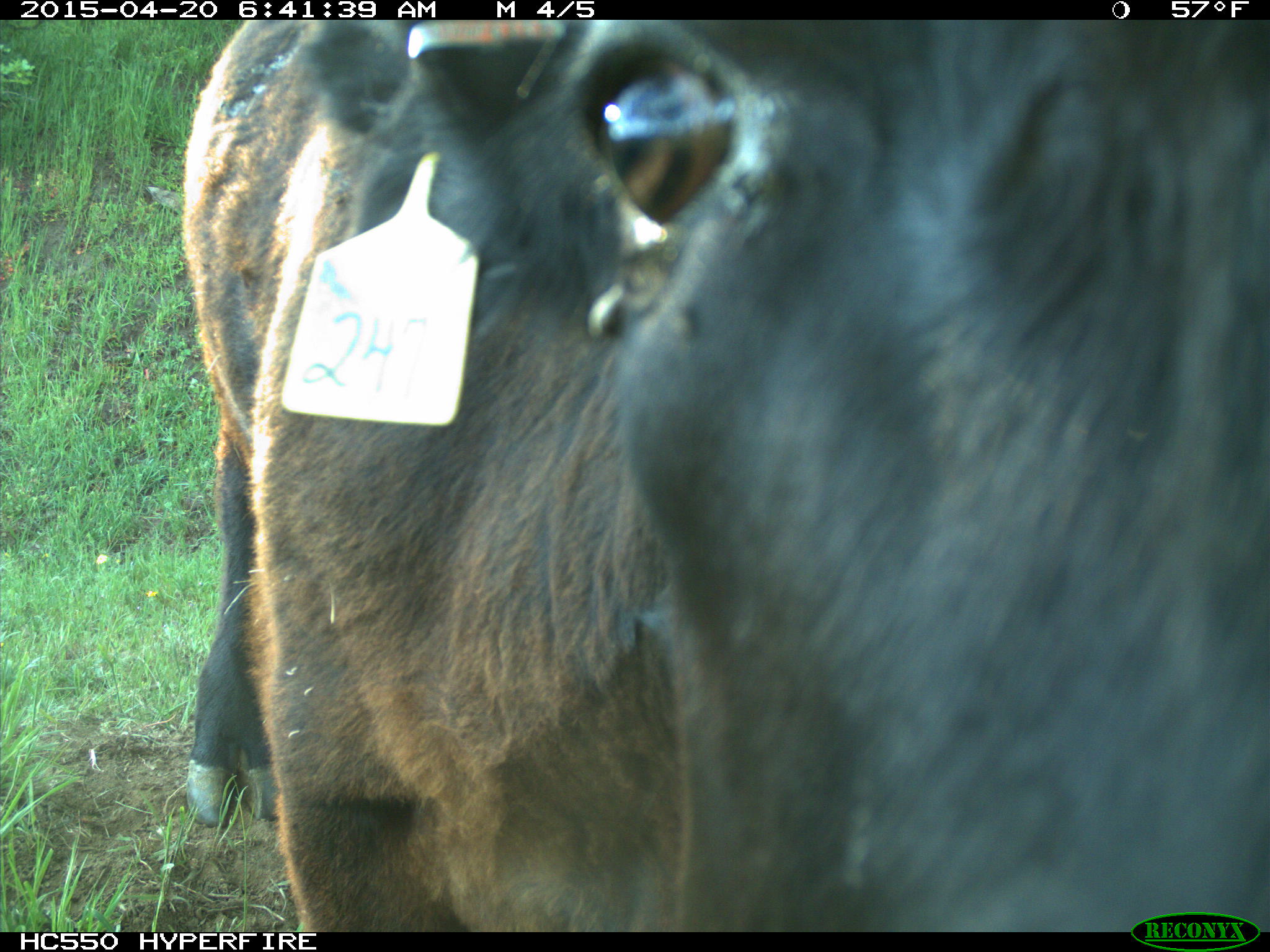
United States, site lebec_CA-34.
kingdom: Animalia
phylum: Chordata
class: Mammalia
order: Artiodactyla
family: Bovidae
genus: Bos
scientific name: Bos taurus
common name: domestic cow